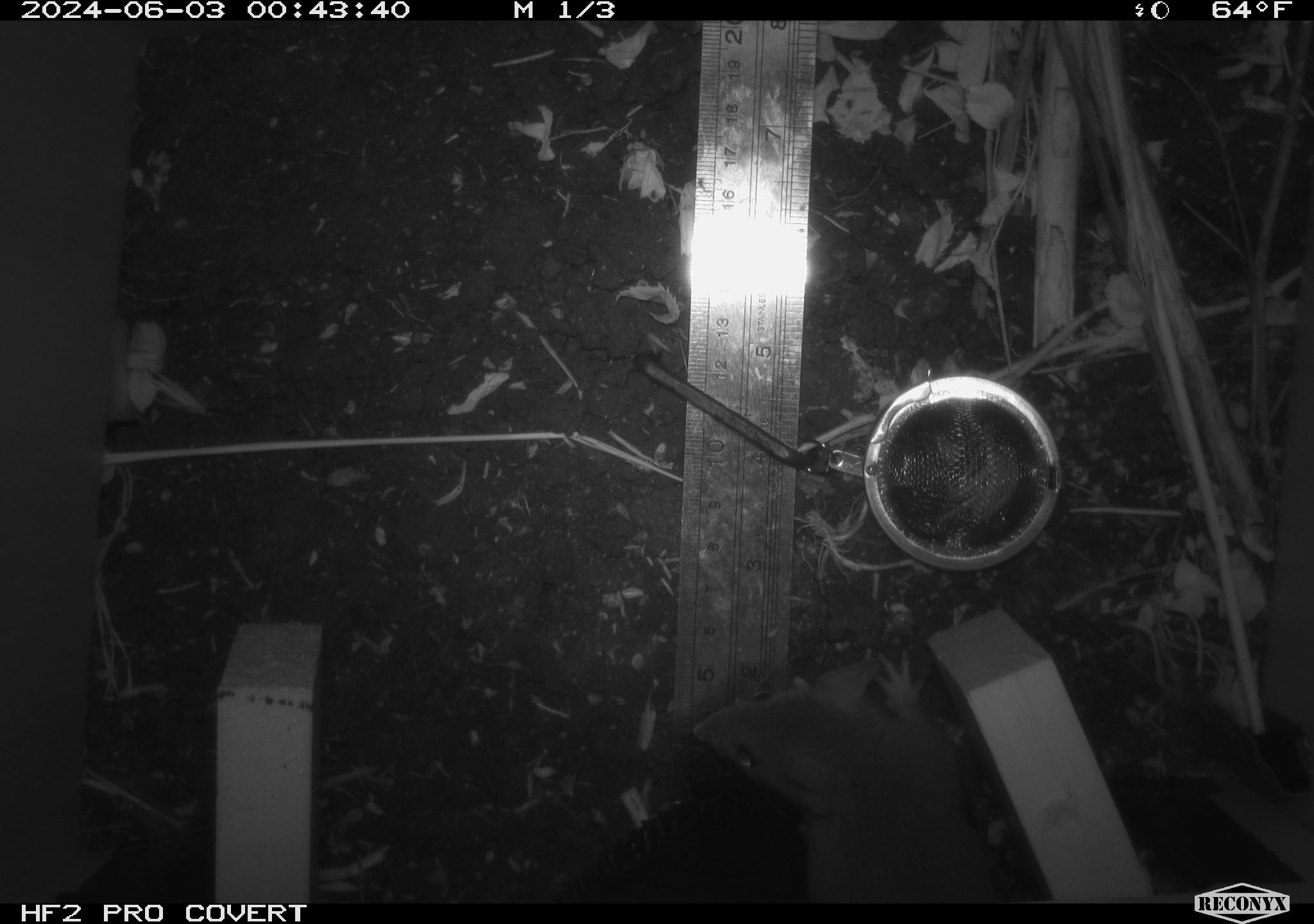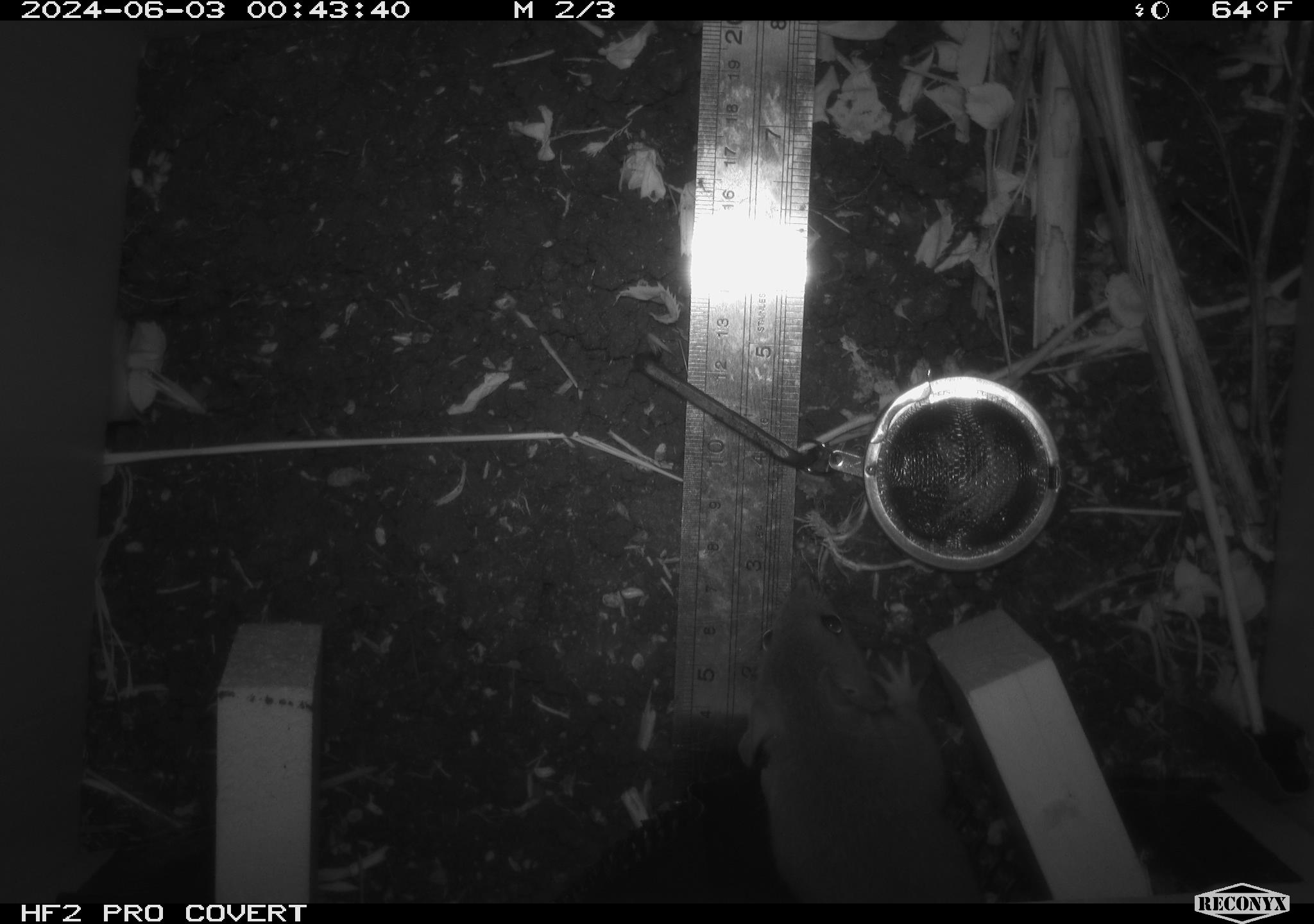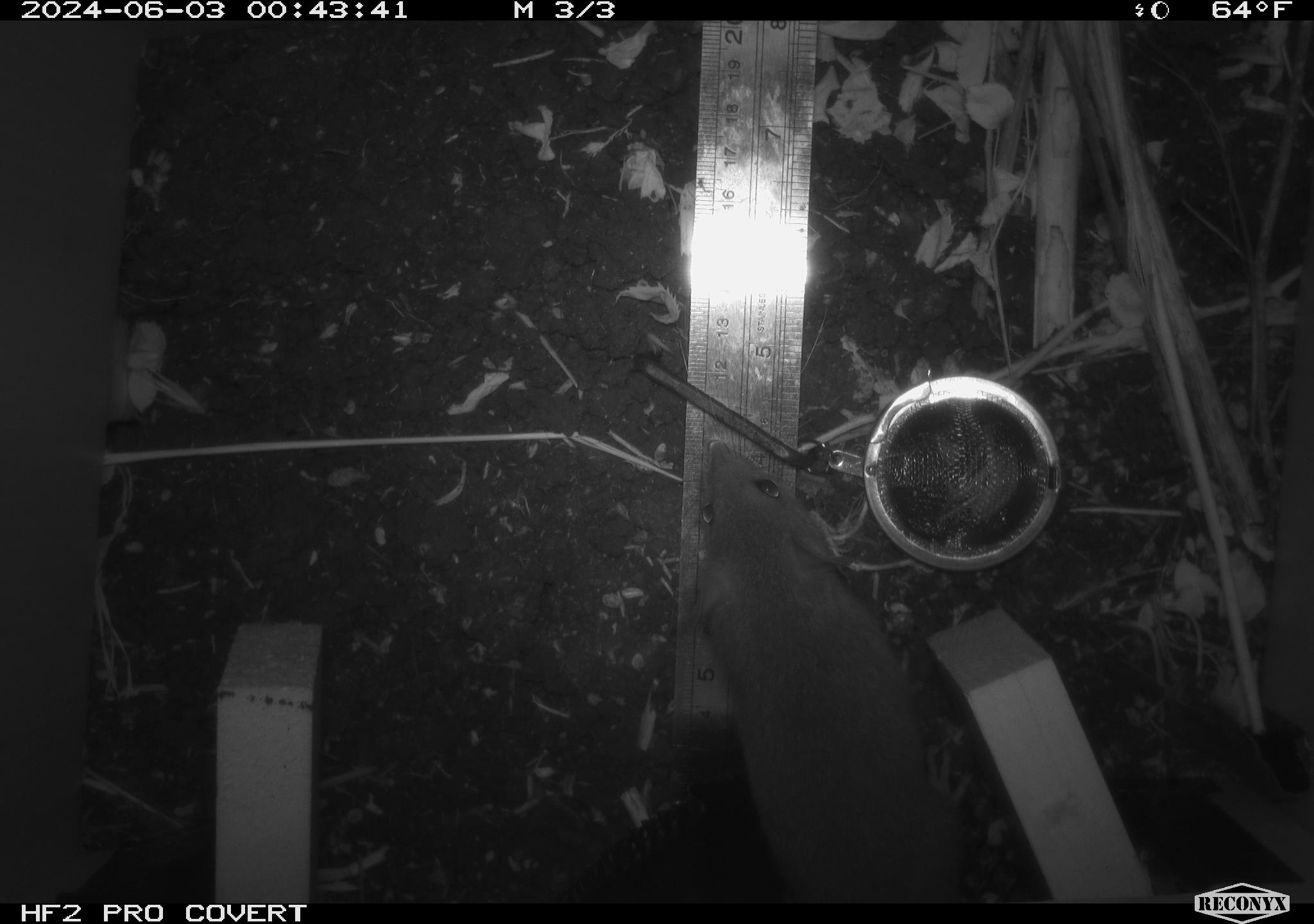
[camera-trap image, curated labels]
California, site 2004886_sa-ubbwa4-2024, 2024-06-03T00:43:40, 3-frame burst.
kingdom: Animalia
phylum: Chordata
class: Mammalia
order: Rodentia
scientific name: Rodentia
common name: woodrat or rat or mouse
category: woodrat or rat or mouse species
Woodrat or rat or mouse species (woodrat or rat or mouse) (Rodentia).